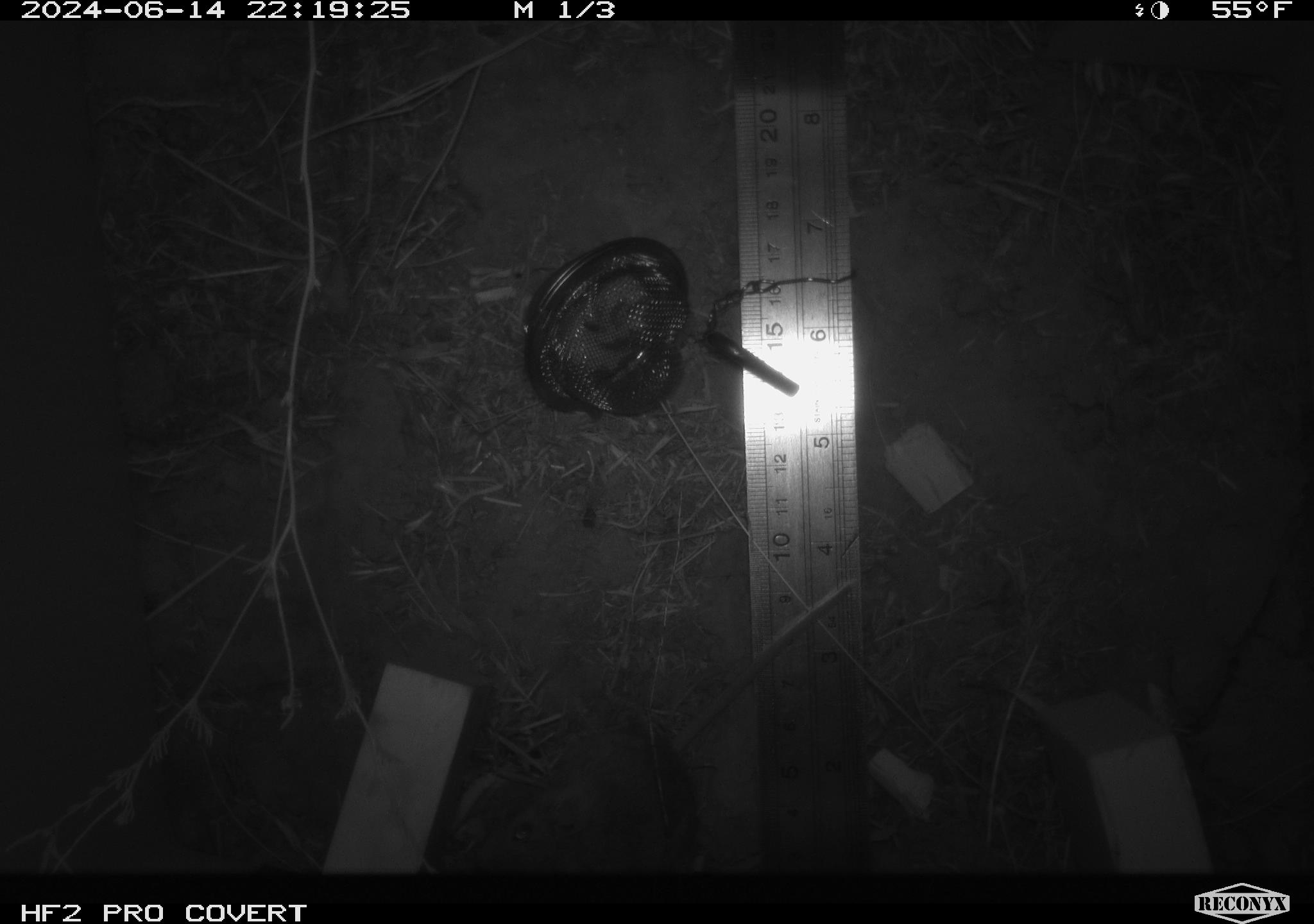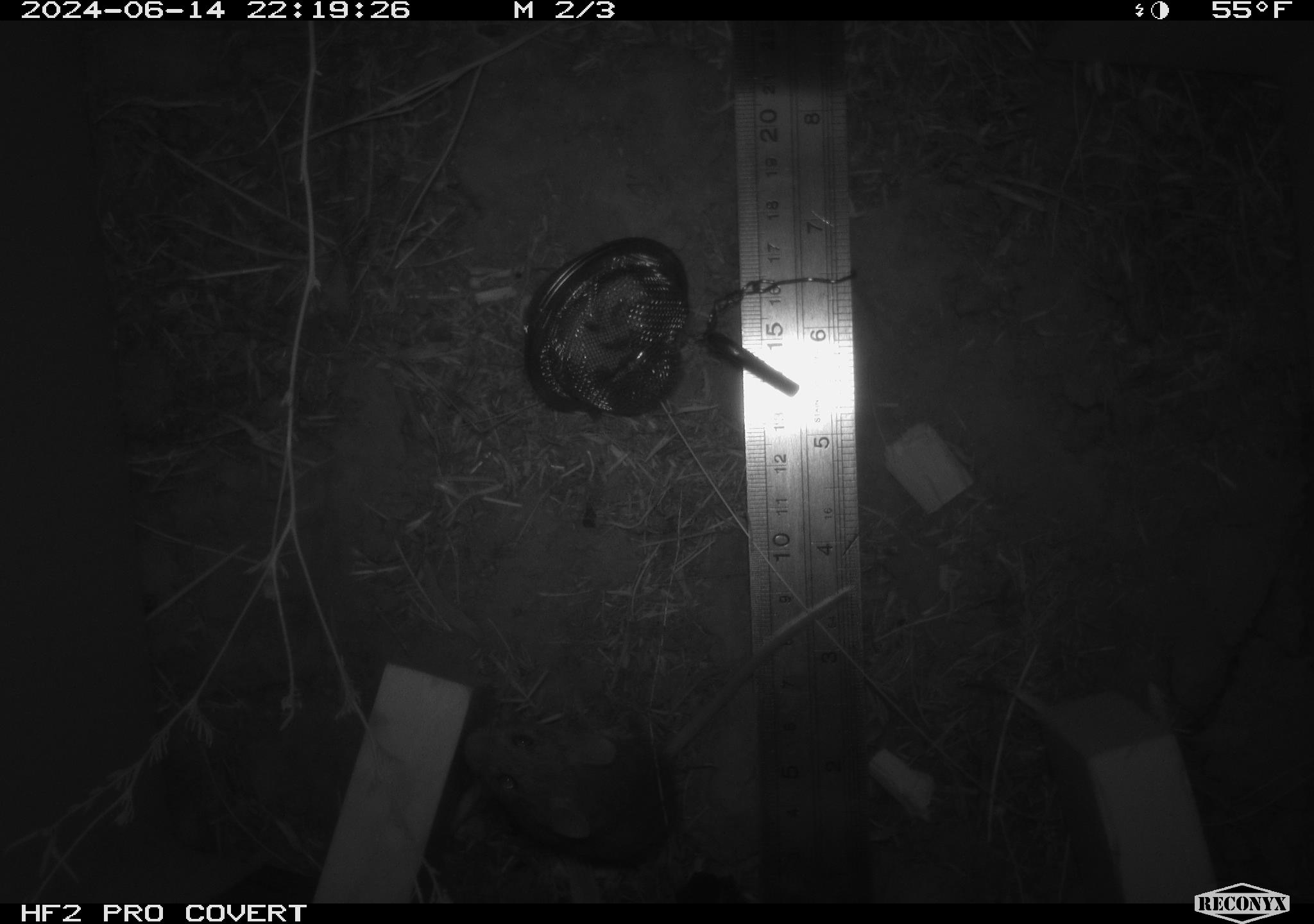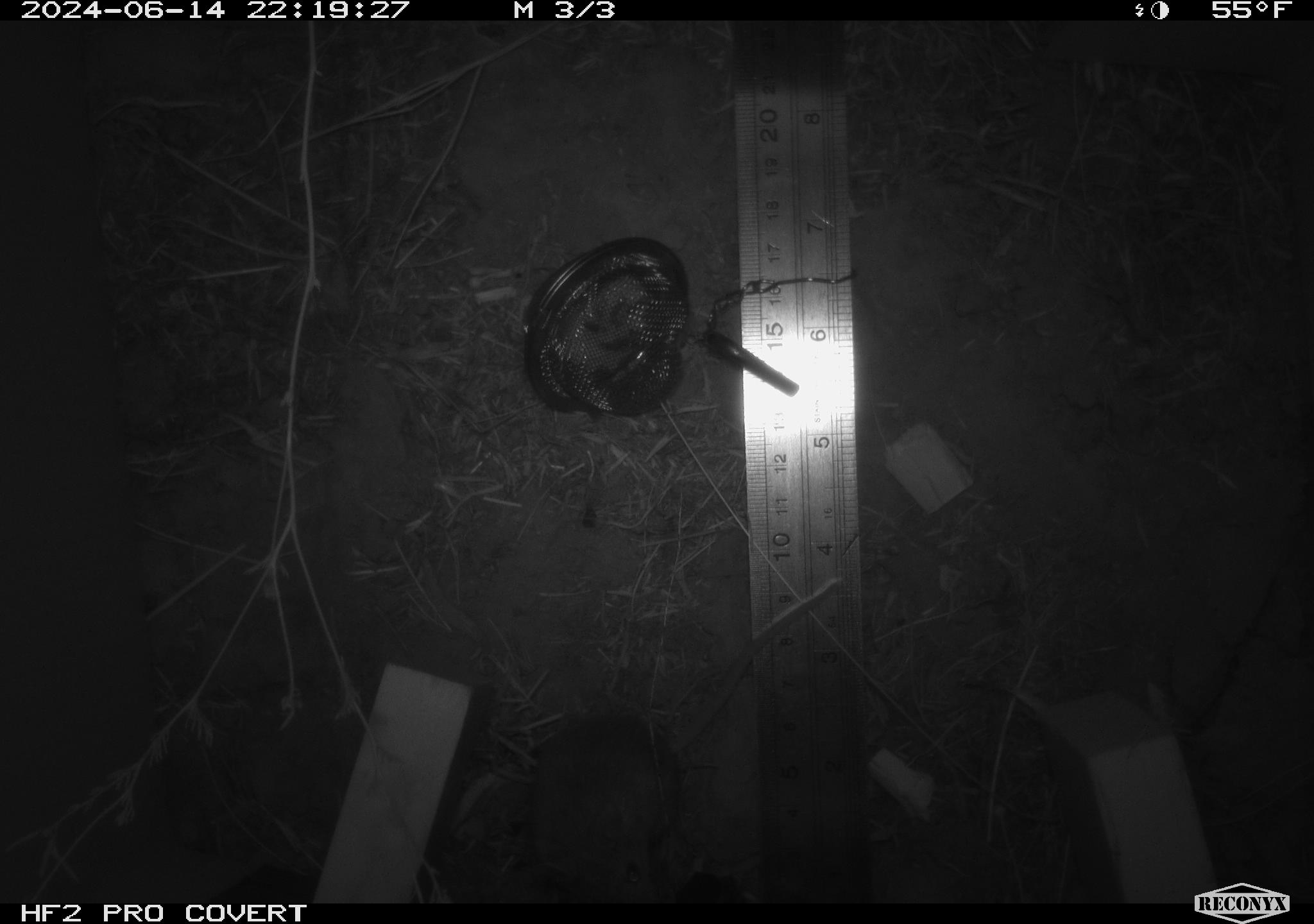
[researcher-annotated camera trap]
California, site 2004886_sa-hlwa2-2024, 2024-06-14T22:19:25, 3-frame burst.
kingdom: Animalia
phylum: Chordata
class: Mammalia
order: Rodentia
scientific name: Rodentia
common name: mouse species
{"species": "mouse species (Rodentia)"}